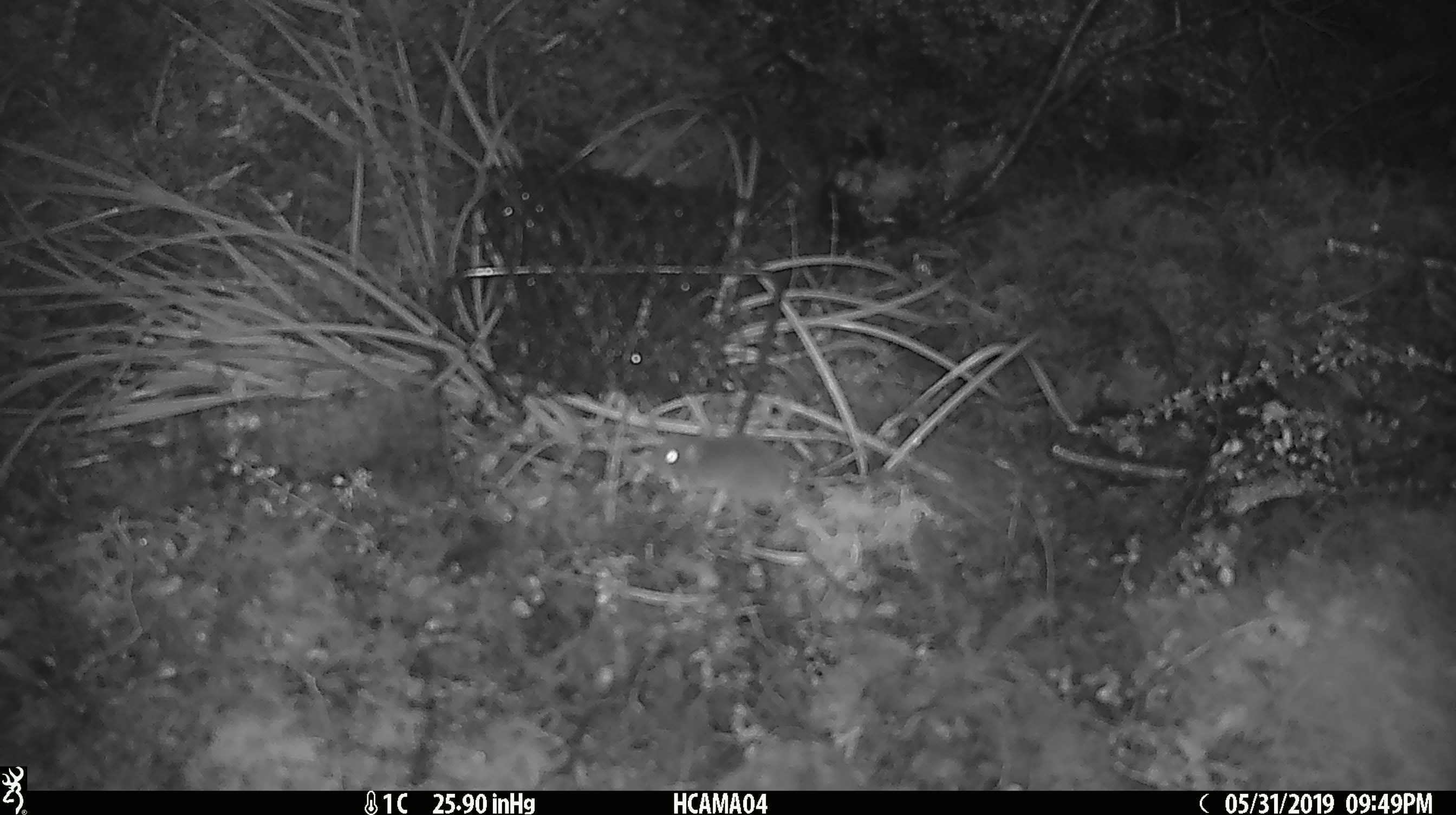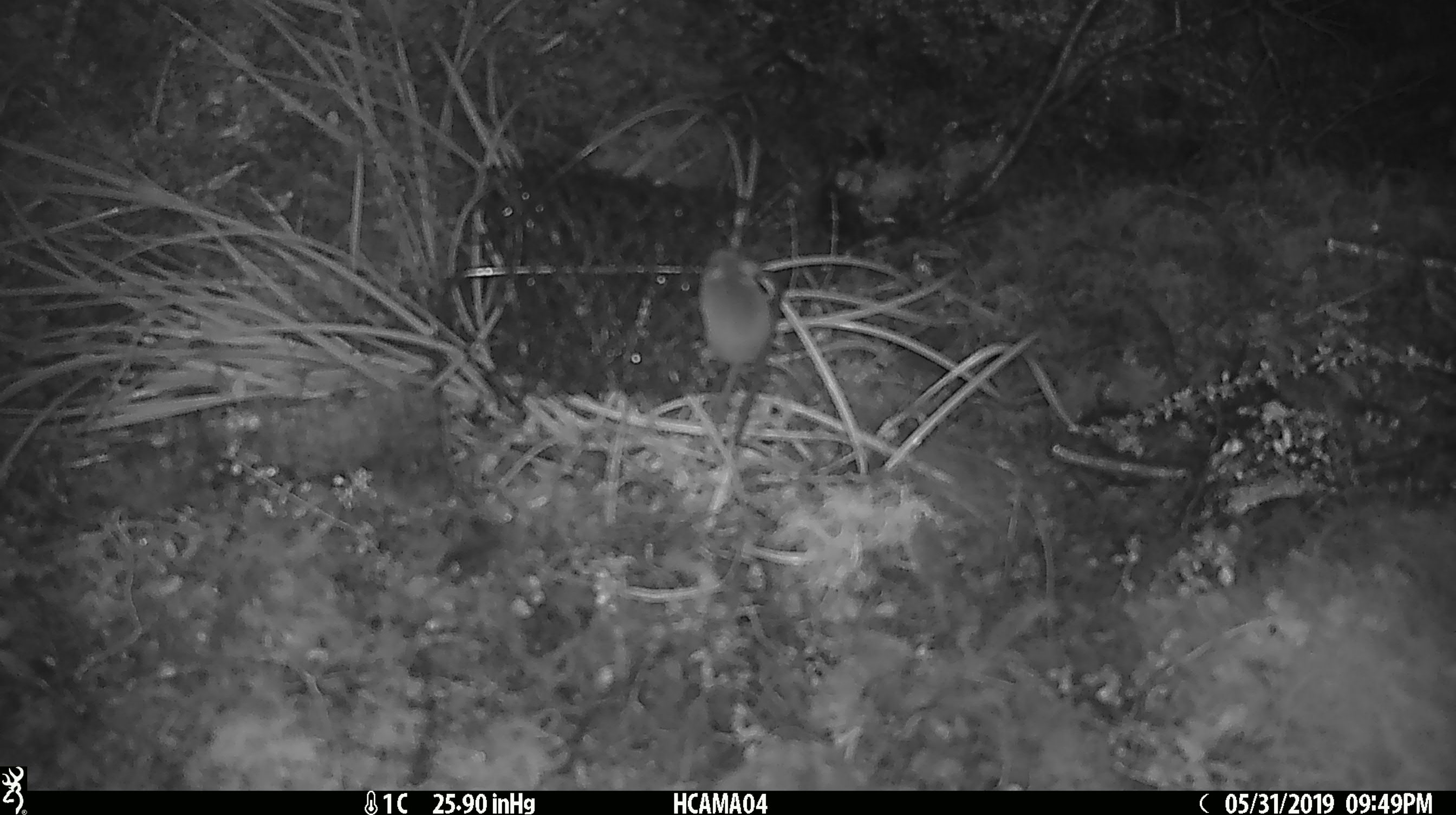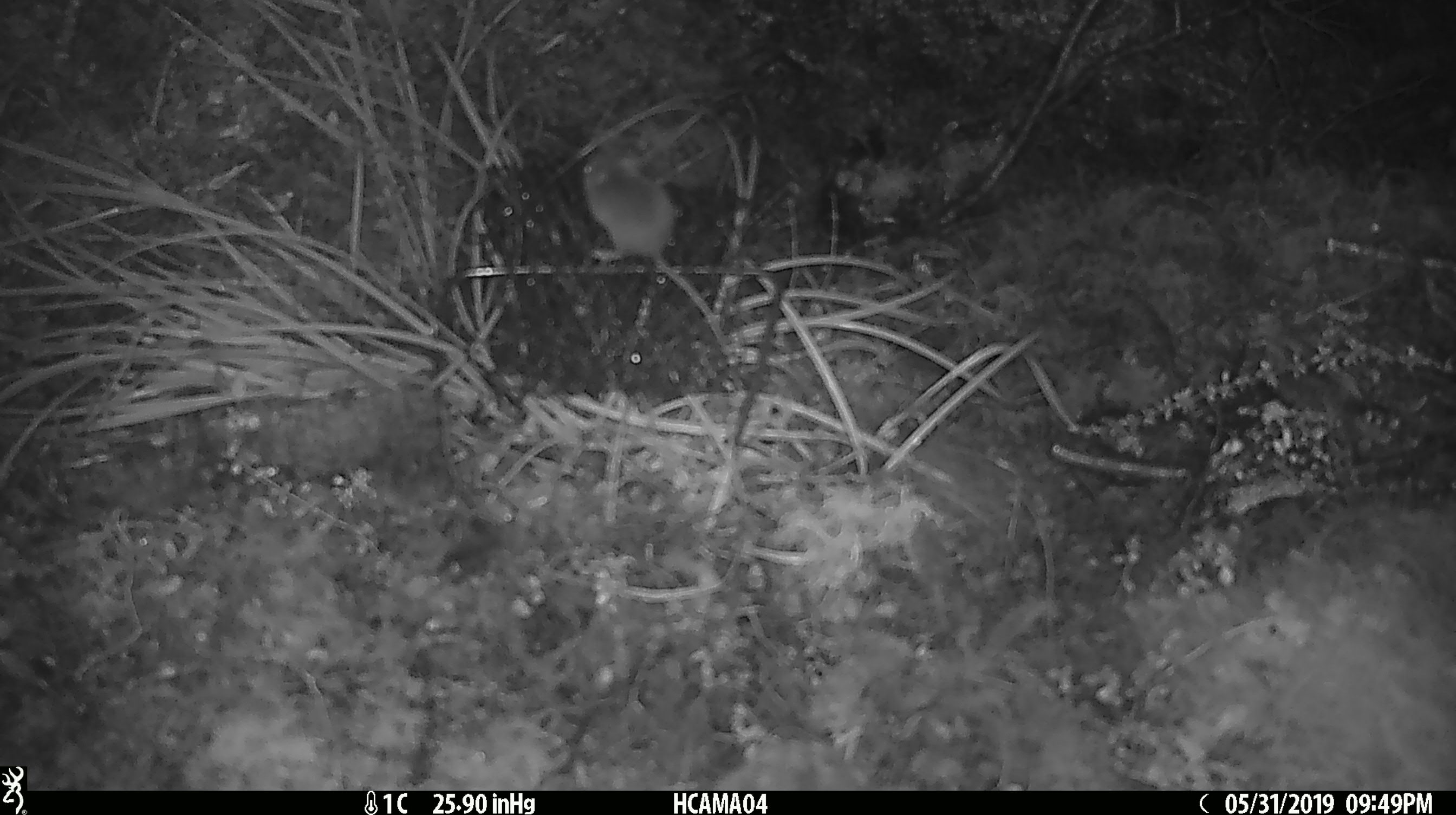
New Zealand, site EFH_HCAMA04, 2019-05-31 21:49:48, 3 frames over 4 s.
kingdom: Animalia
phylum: Chordata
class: Mammalia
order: Rodentia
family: Muridae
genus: Mus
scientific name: Mus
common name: mouse